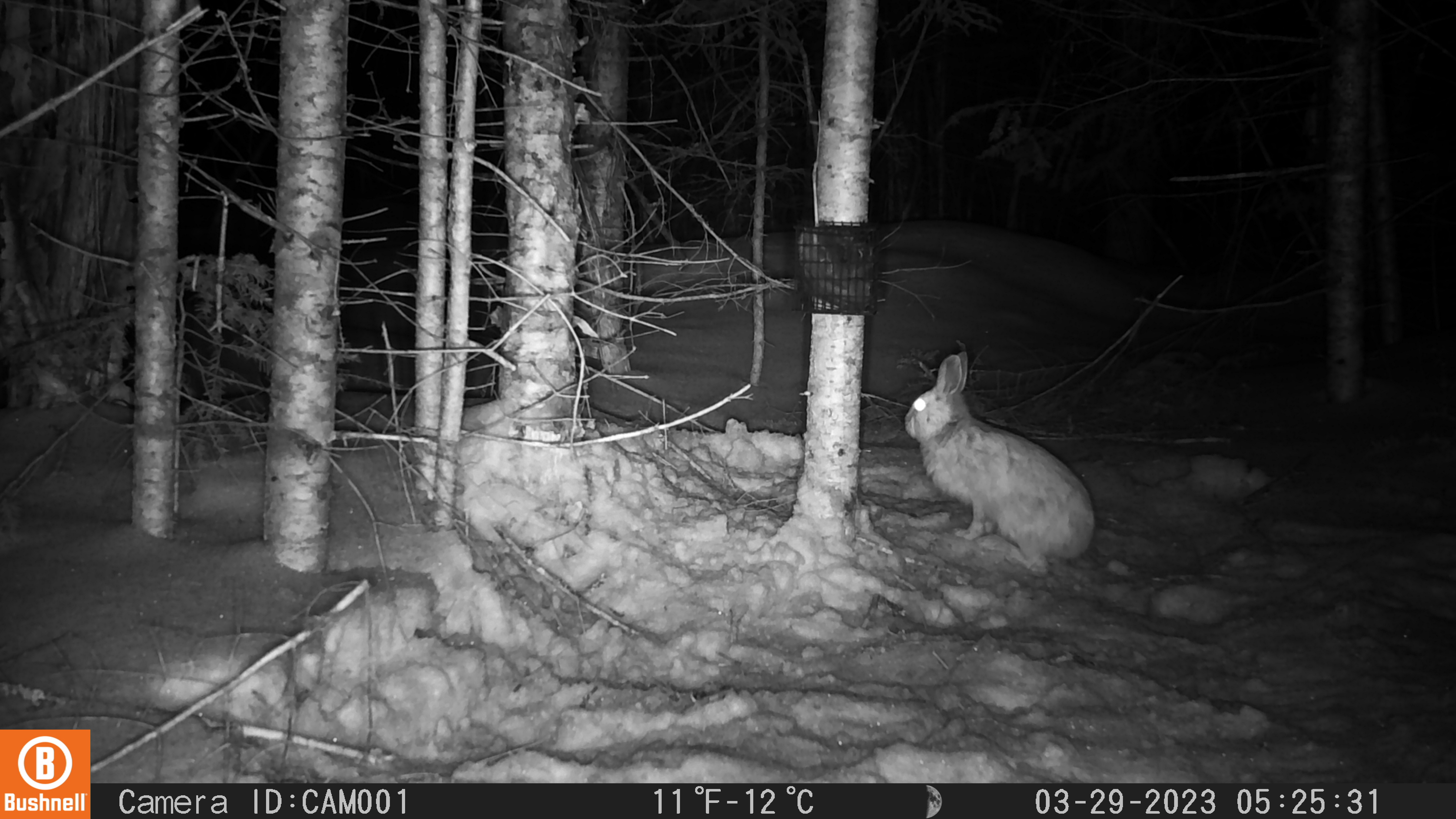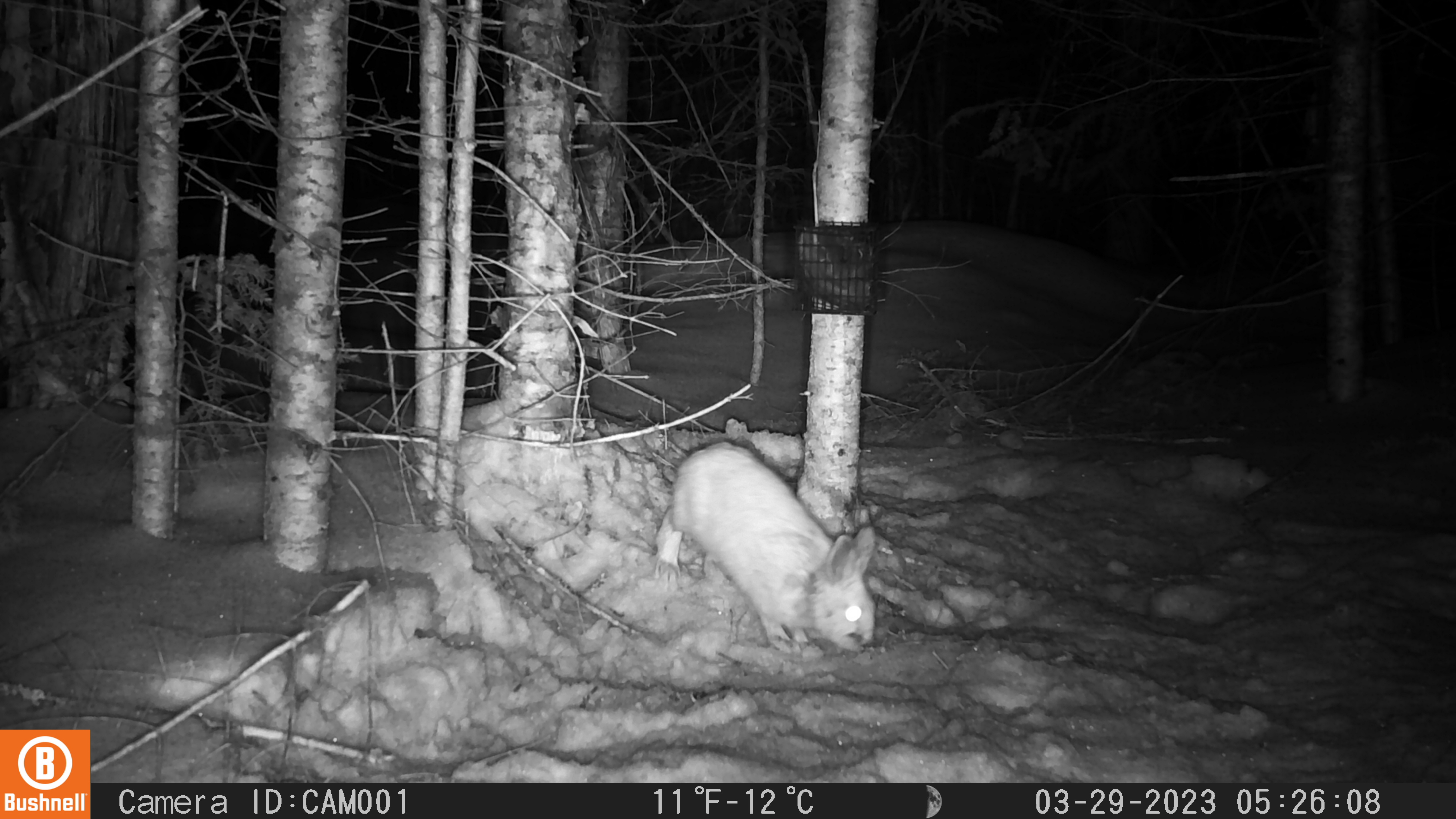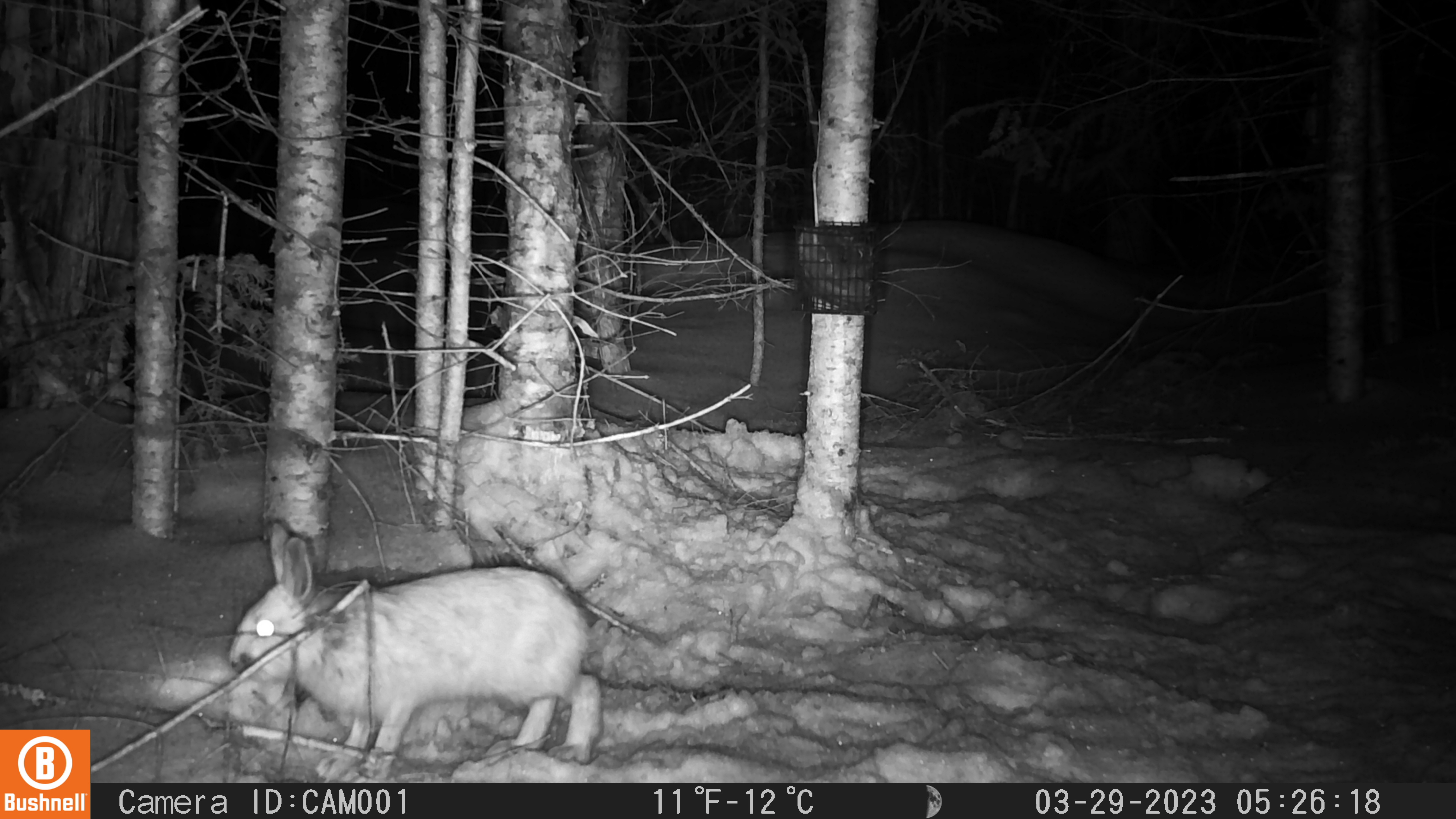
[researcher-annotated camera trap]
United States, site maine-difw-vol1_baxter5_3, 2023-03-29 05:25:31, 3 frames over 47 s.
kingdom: Animalia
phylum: Chordata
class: Mammalia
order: Lagomorpha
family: Leporidae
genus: Lepus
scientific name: Lepus americanus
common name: snowshoe hare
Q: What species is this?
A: Snowshoe hare (Lepus americanus).